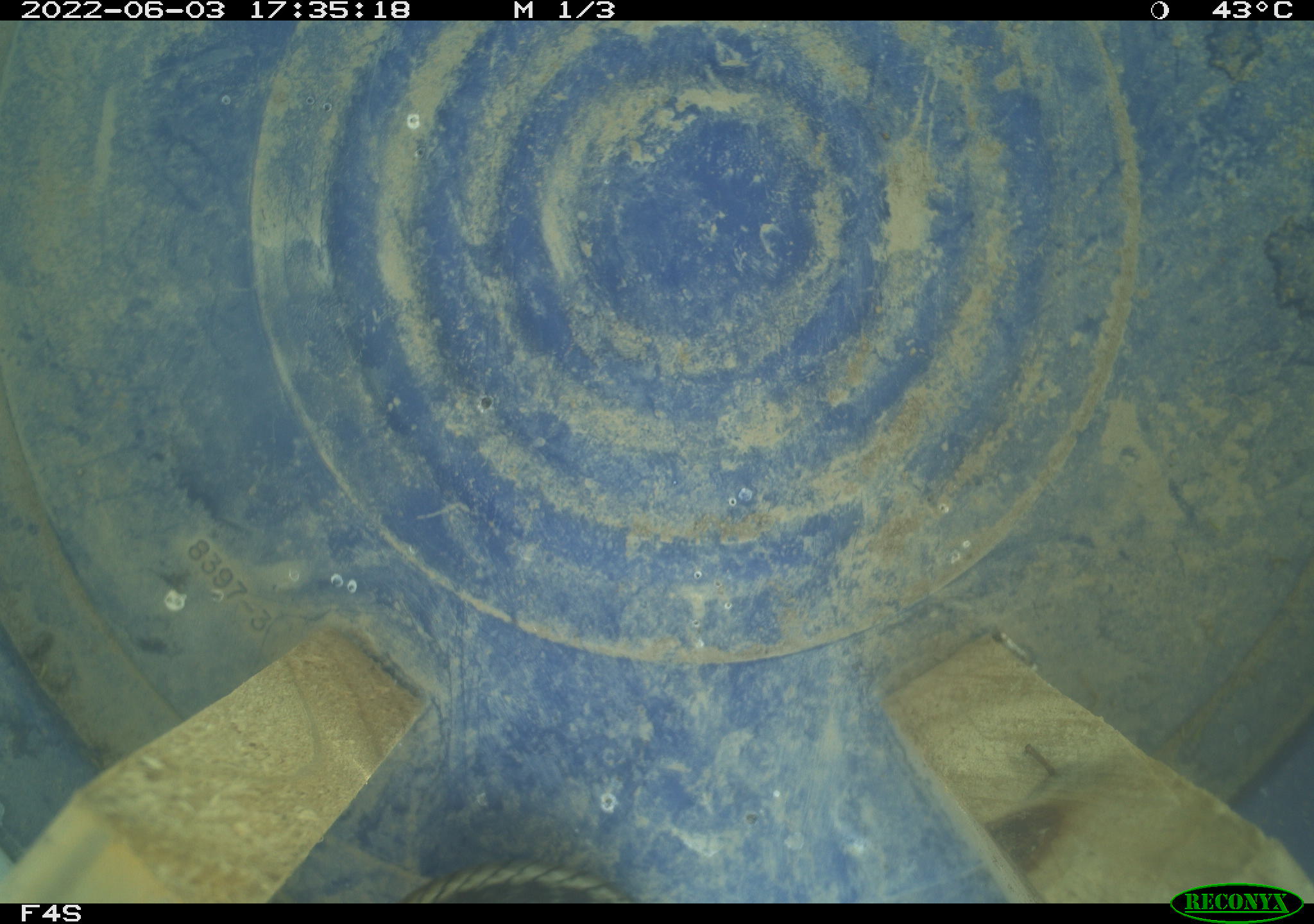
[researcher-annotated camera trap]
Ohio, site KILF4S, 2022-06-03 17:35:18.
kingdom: Animalia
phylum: Chordata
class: Reptilia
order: Squamata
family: Colubridae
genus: Thamnophis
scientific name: Thamnophis sirtalis sirtalis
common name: eastern gartersnake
Eastern gartersnake (Thamnophis sirtalis sirtalis).